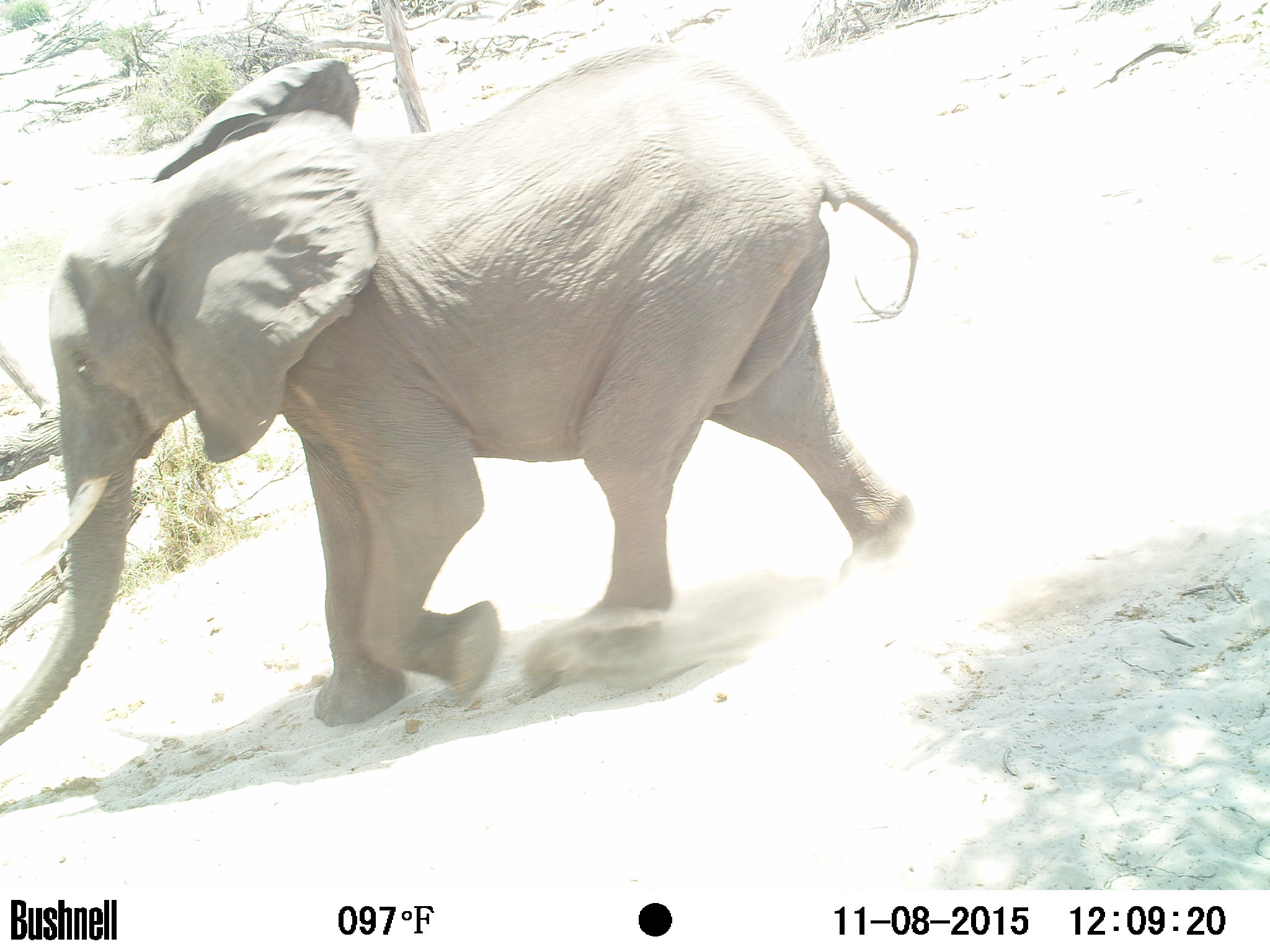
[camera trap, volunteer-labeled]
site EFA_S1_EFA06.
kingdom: Animalia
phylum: Chordata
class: Mammalia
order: Proboscidea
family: Elephantidae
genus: Loxodonta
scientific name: Loxodonta africana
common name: african bush elephant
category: elephant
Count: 1.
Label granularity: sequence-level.